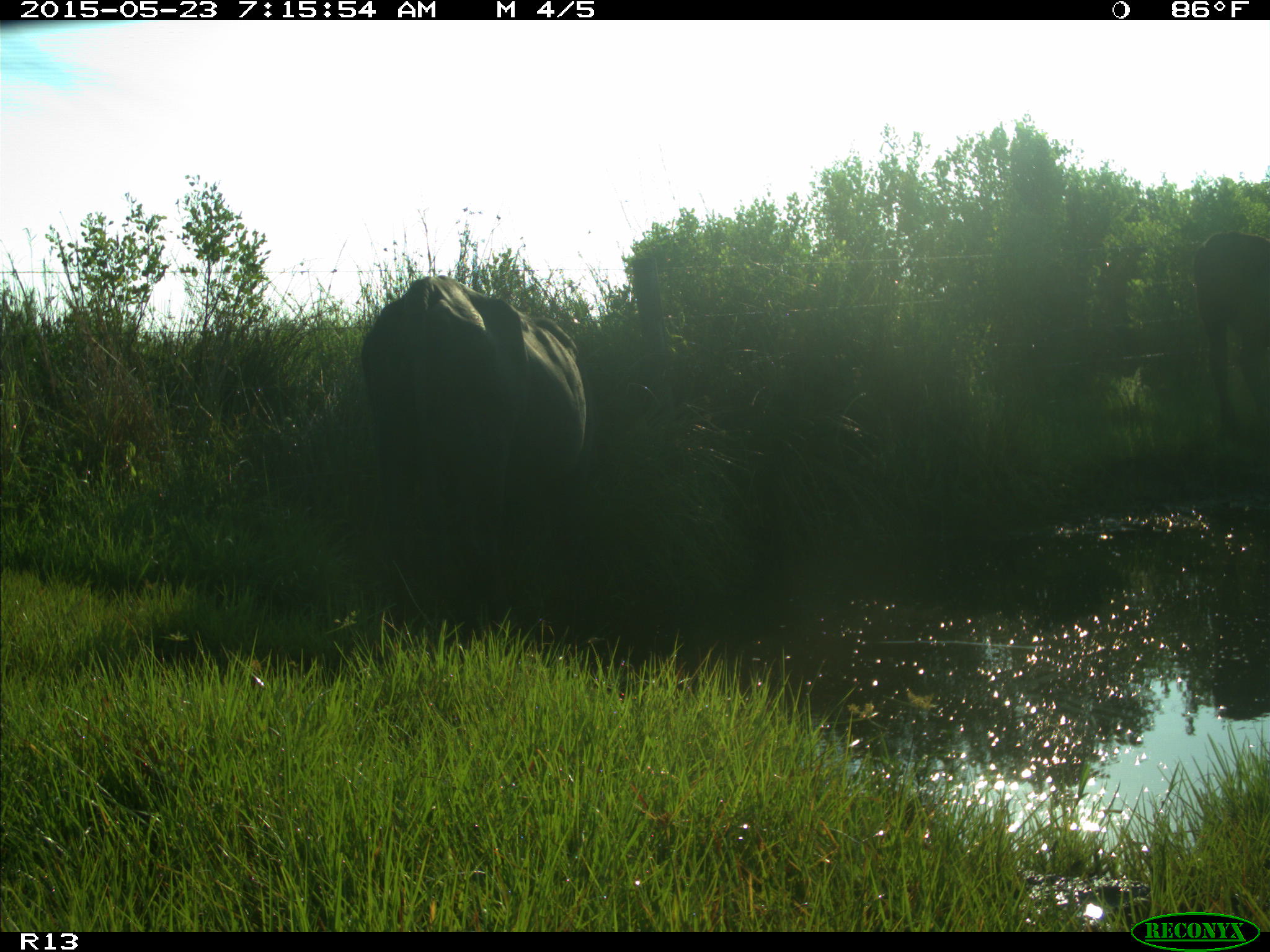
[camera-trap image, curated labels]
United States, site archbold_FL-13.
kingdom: Animalia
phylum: Chordata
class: Mammalia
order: Artiodactyla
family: Bovidae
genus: Bos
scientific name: Bos taurus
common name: domestic cow